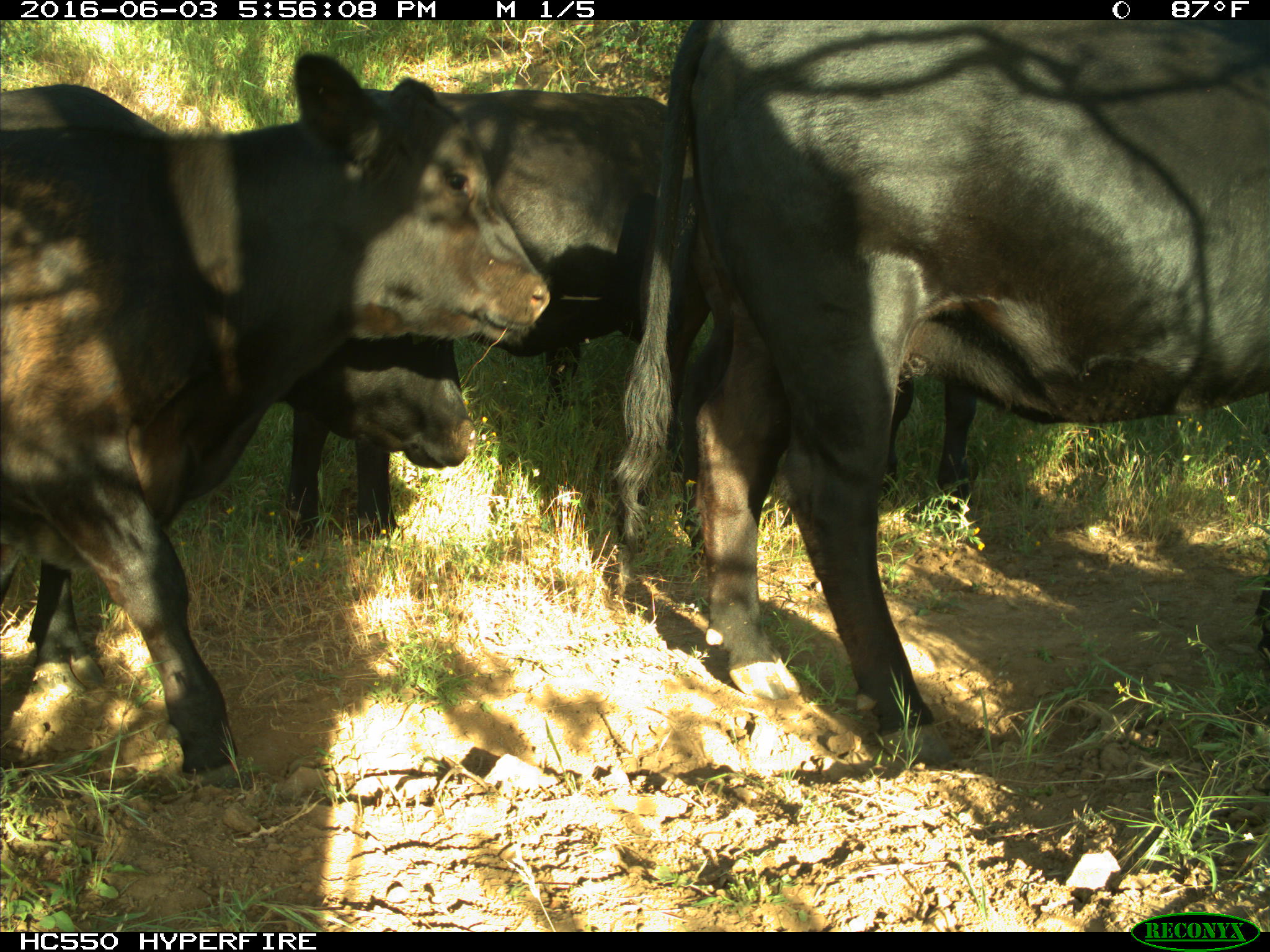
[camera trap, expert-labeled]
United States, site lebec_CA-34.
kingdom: Animalia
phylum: Chordata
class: Mammalia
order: Artiodactyla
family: Bovidae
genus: Bos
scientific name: Bos taurus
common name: domestic cow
Bos taurus (domestic cow).